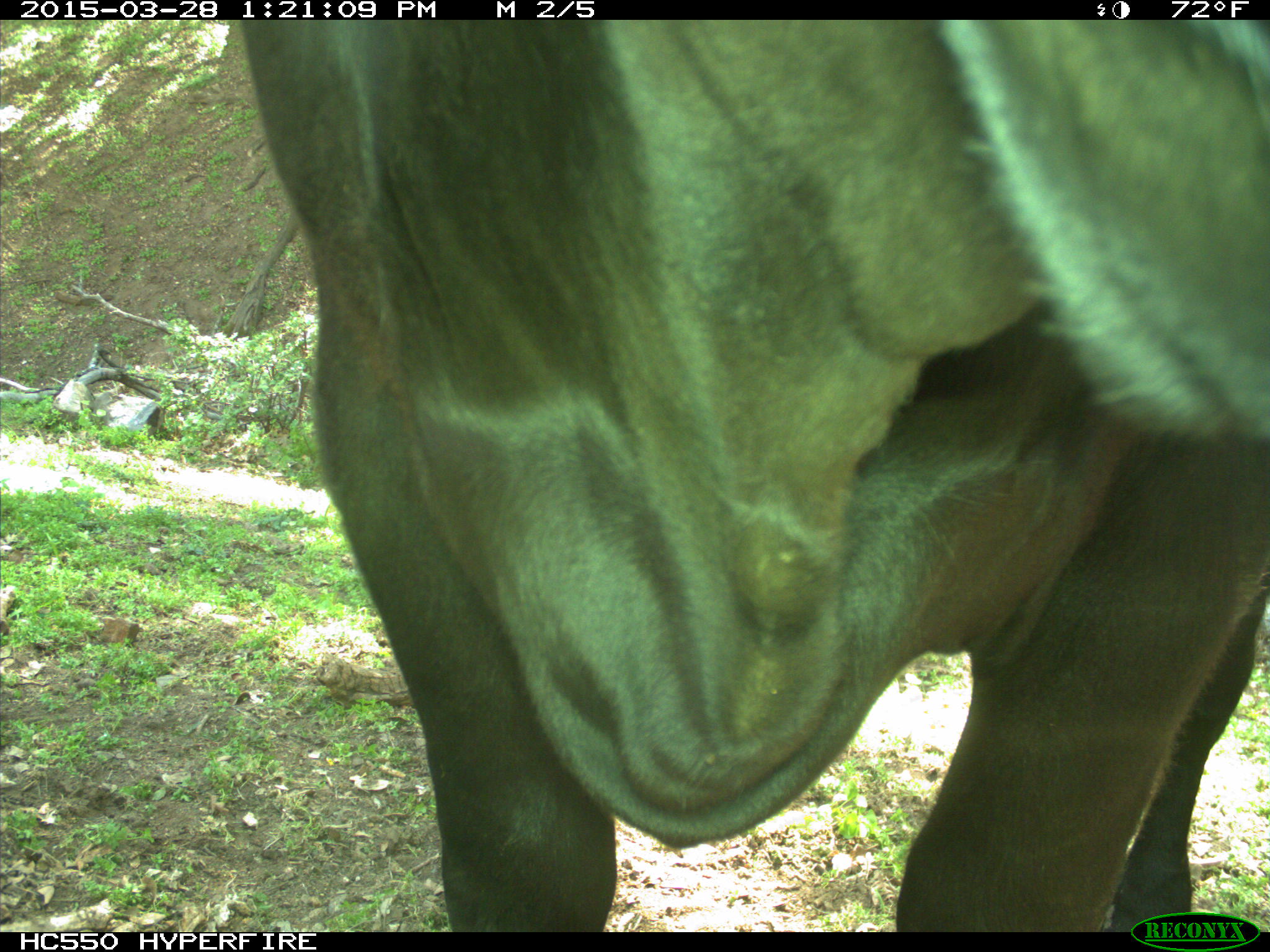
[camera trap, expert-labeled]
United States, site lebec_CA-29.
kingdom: Animalia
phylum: Chordata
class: Mammalia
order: Artiodactyla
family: Bovidae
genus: Bos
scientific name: Bos taurus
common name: domestic cow